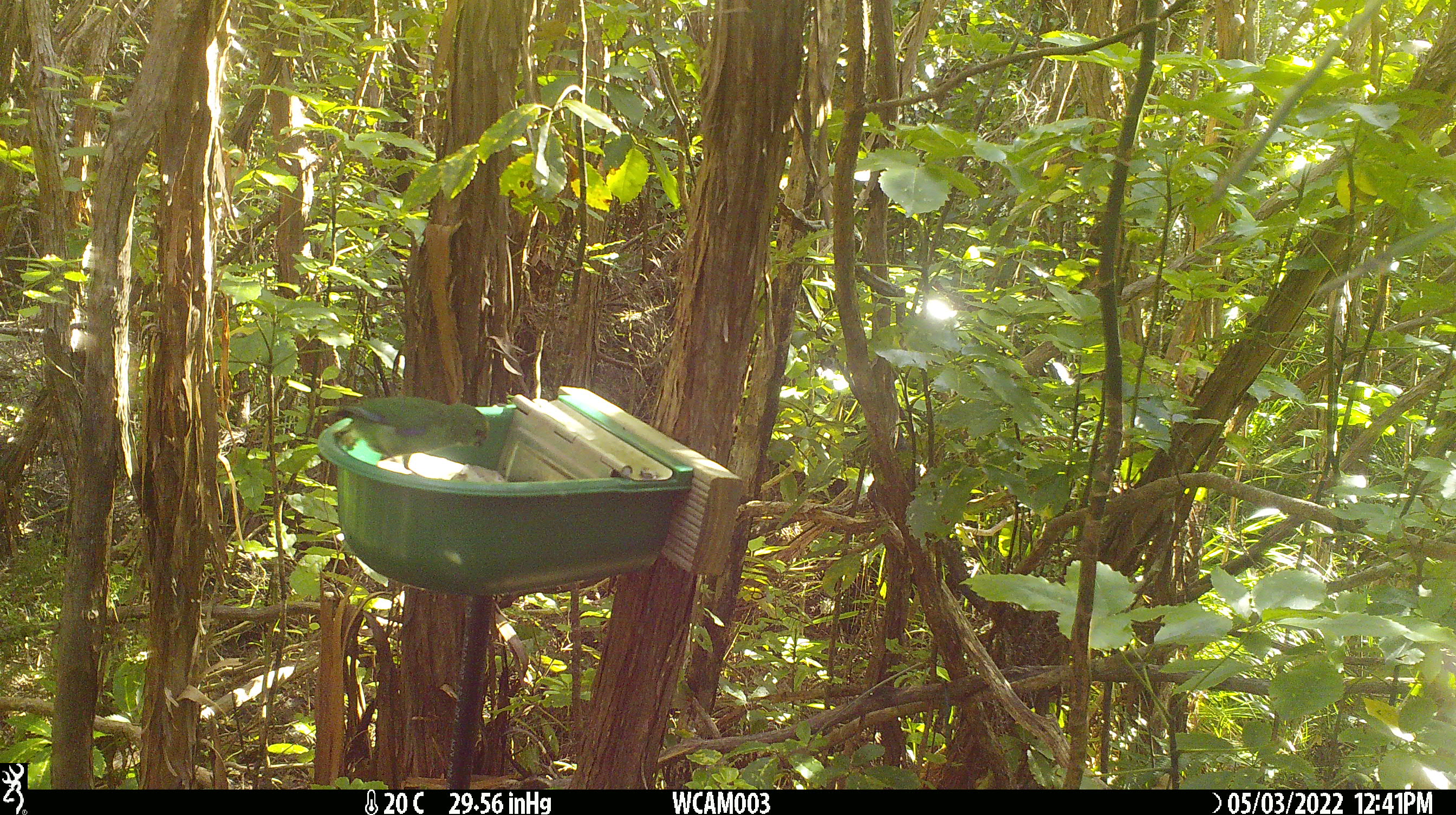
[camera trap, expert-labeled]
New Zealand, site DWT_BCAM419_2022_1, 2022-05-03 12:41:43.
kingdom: Animalia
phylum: Chordata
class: Aves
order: Psittaciformes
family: Psittaculidae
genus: Cyanoramphus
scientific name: Cyanoramphus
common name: parakeet